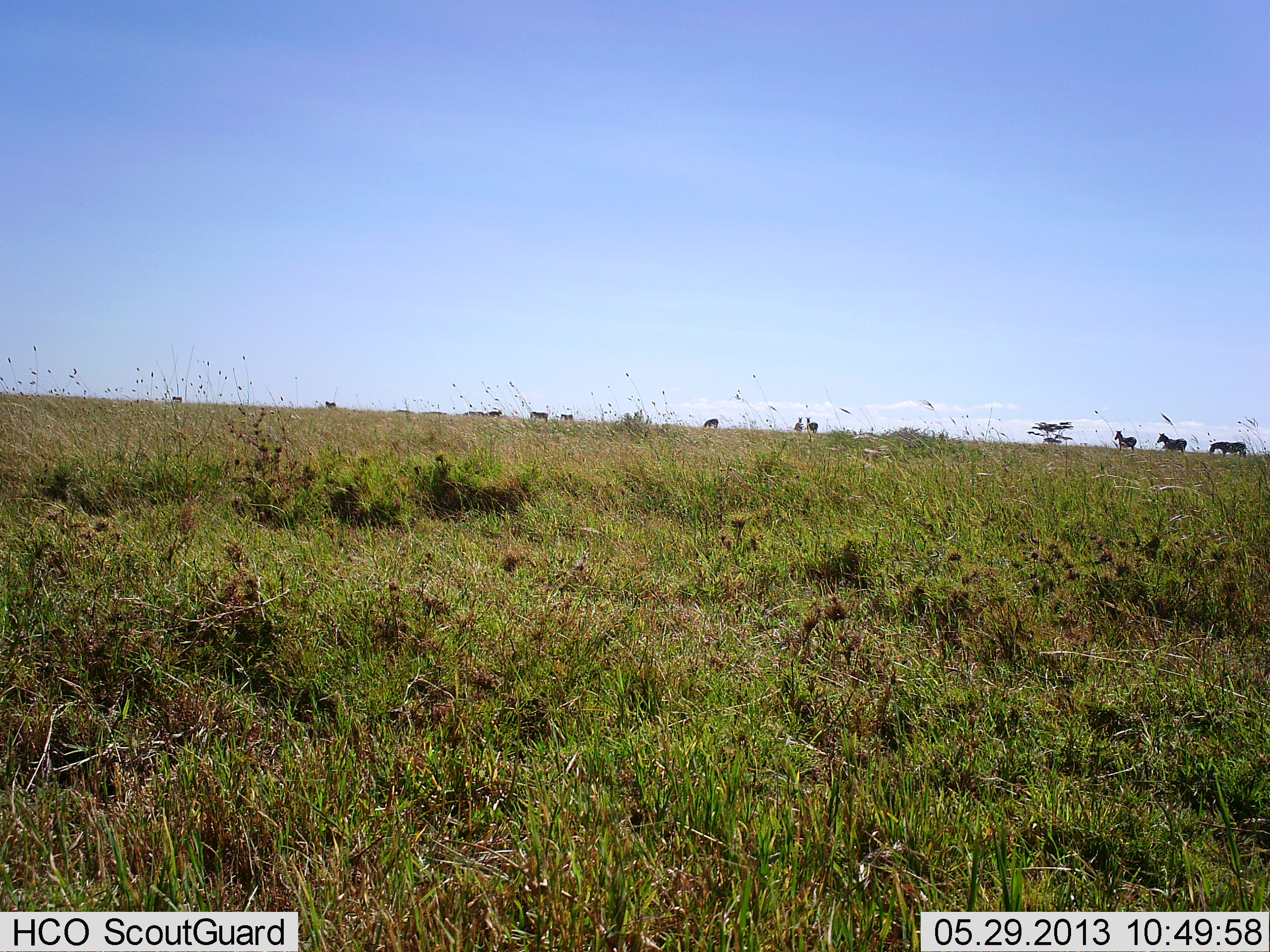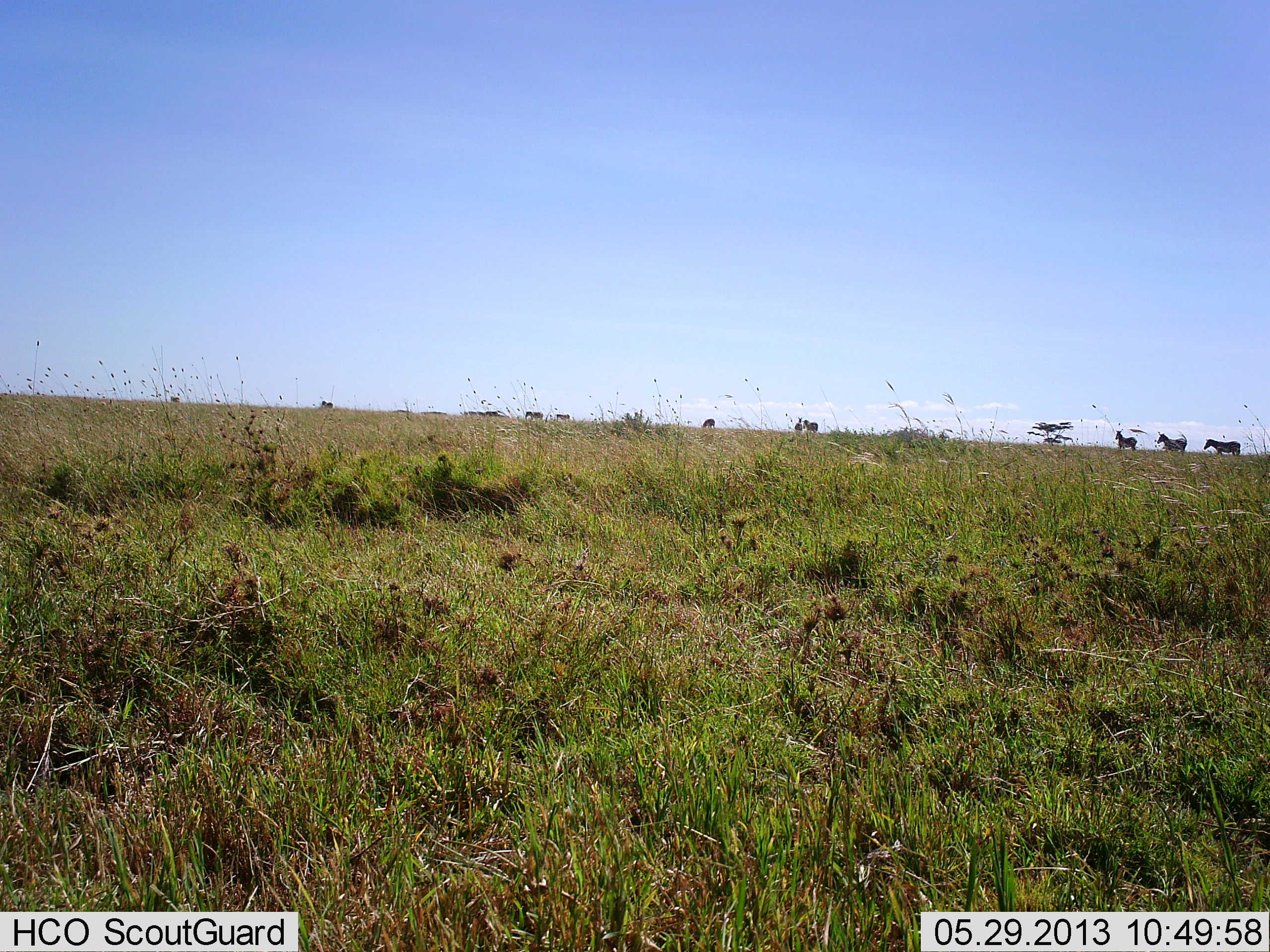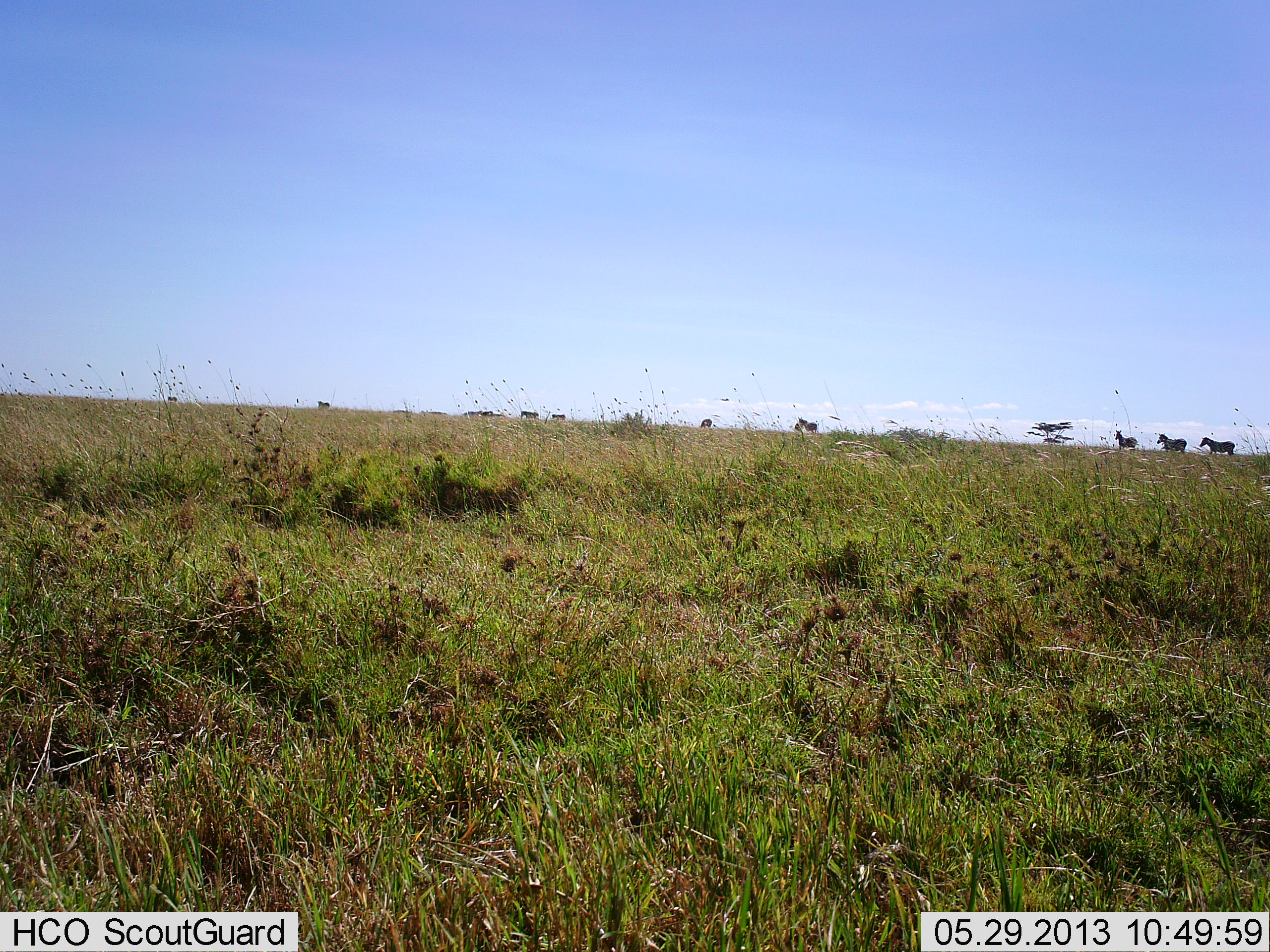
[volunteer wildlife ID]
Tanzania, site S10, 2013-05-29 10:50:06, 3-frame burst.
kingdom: Animalia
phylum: Chordata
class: Mammalia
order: Perissodactyla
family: Equidae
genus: Equus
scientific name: Equus quagga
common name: plains zebra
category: zebra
Zebra (plains zebra) (Equus quagga), count 10. Behavior (volunteer vote fractions): standing 60%, resting 0%, moving 90%, interacting 0%. Young present (vote fraction): 0%. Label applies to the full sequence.